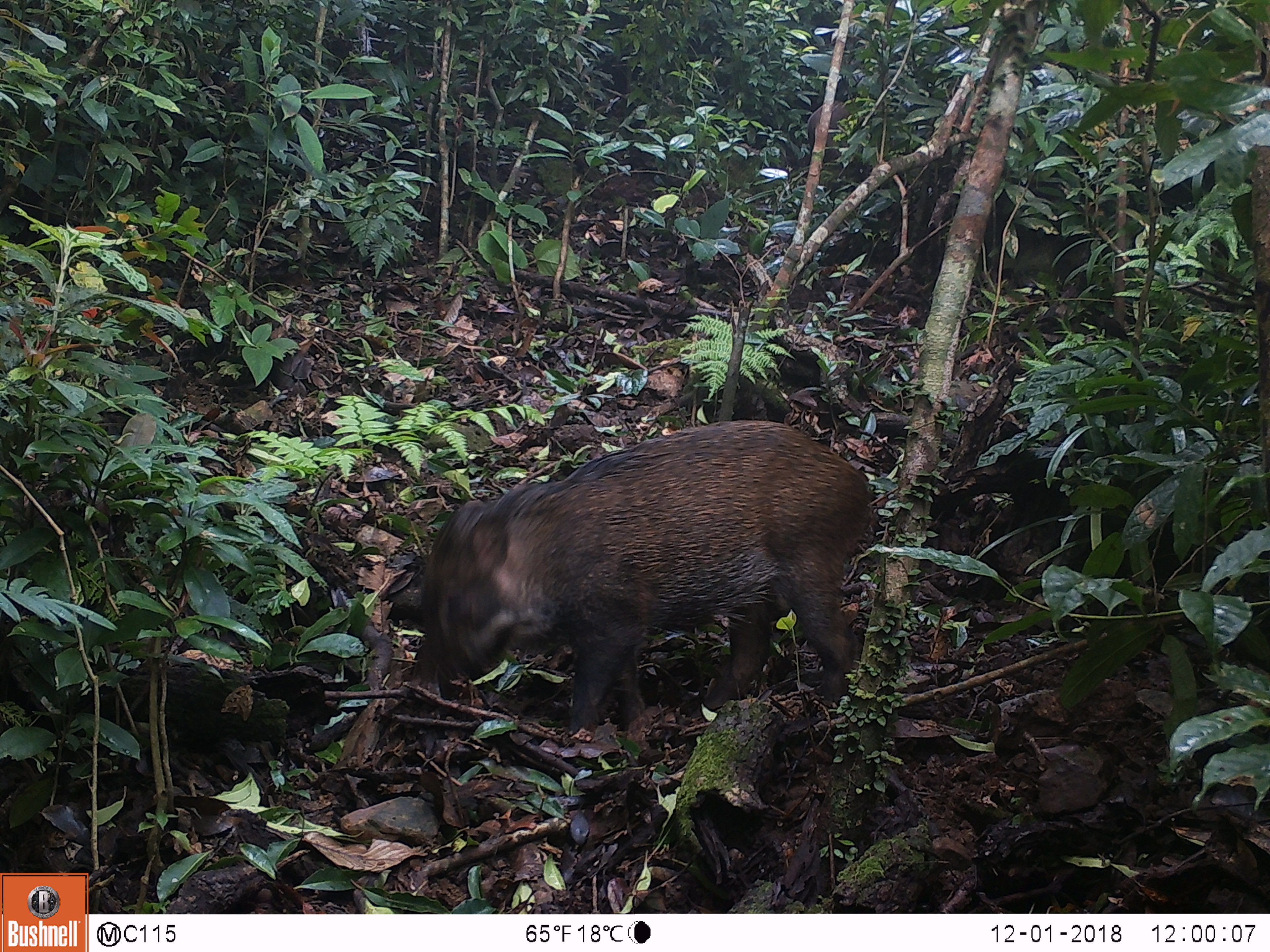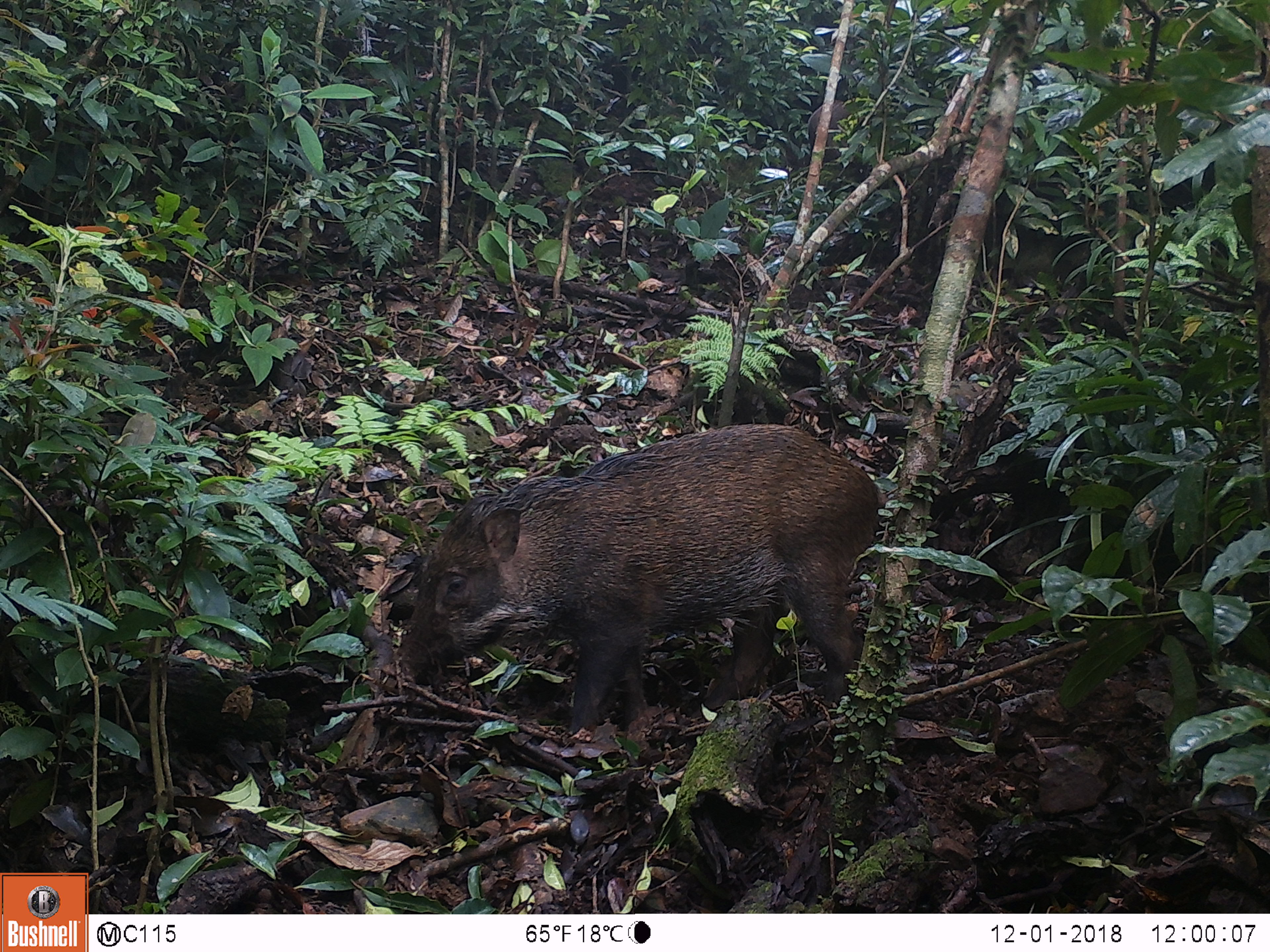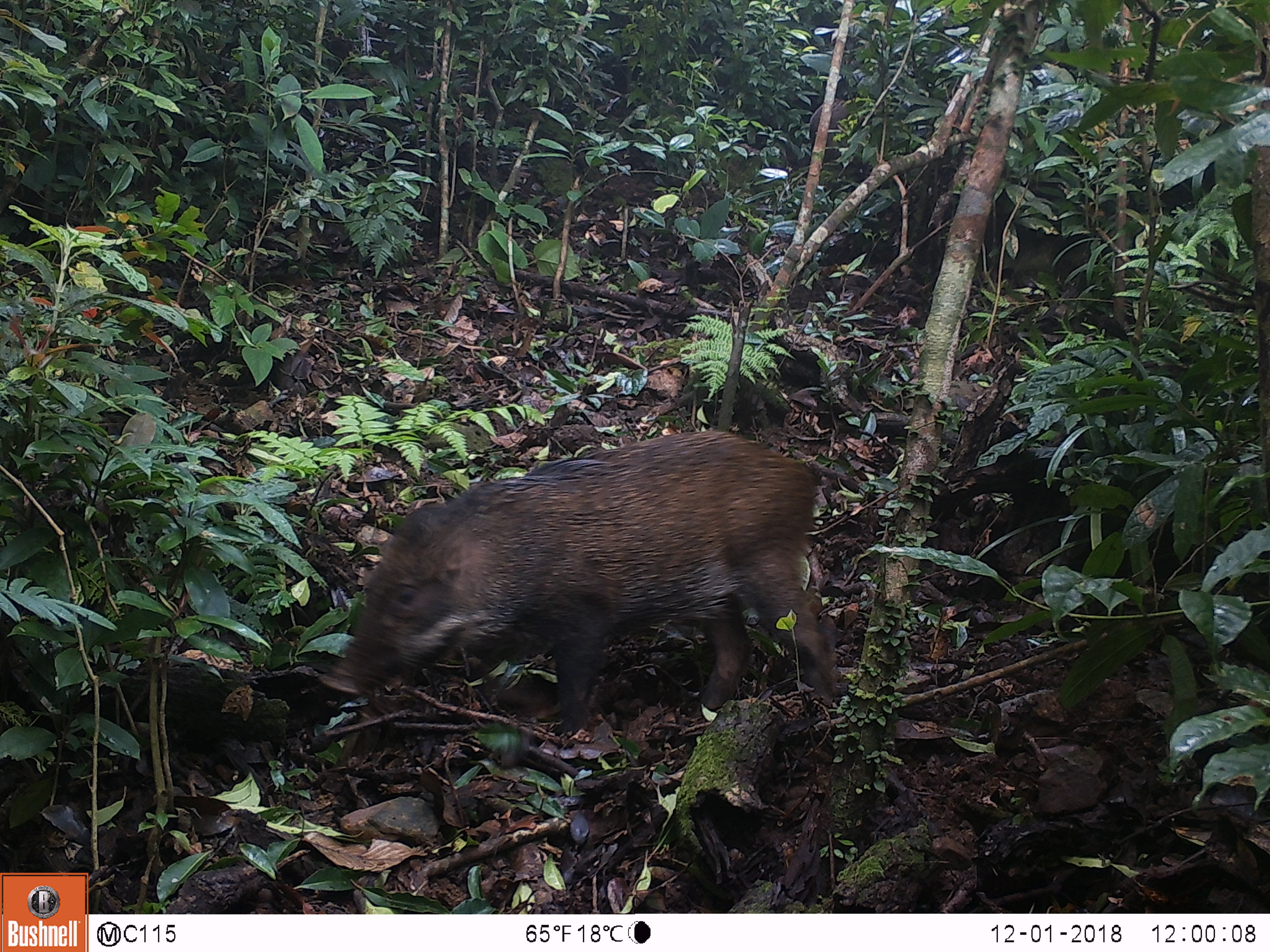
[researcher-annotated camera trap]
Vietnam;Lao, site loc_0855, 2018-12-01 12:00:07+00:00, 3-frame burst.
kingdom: Animalia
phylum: Chordata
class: Mammalia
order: Artiodactyla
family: Suidae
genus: Sus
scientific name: Sus scrofa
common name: eurasian wild pig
Eurasian wild pig (Sus scrofa). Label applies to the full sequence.